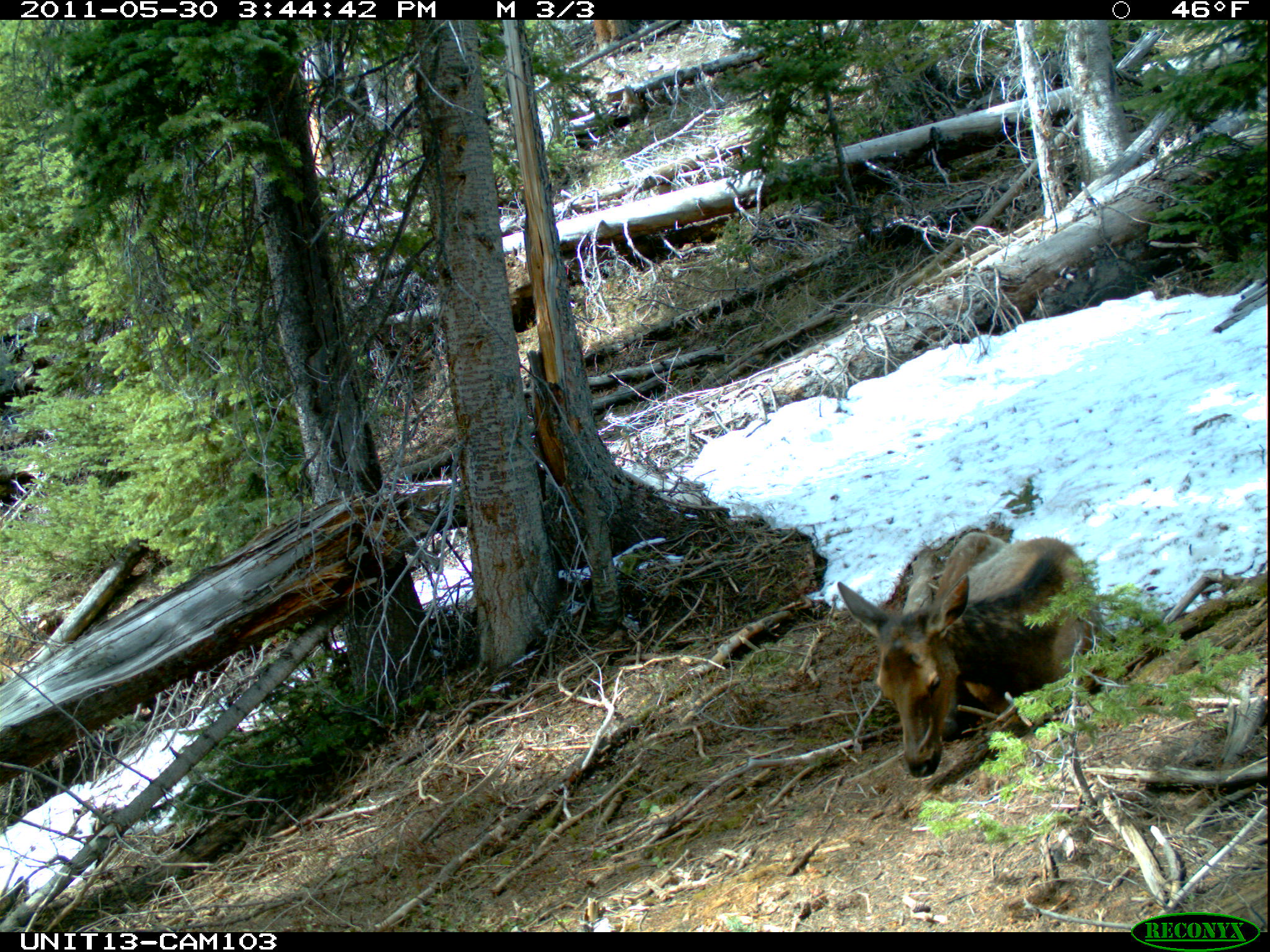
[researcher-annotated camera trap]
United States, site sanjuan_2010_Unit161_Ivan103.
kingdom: Animalia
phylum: Chordata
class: Mammalia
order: Artiodactyla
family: Cervidae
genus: Cervus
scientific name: Cervus elaphus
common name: red deer